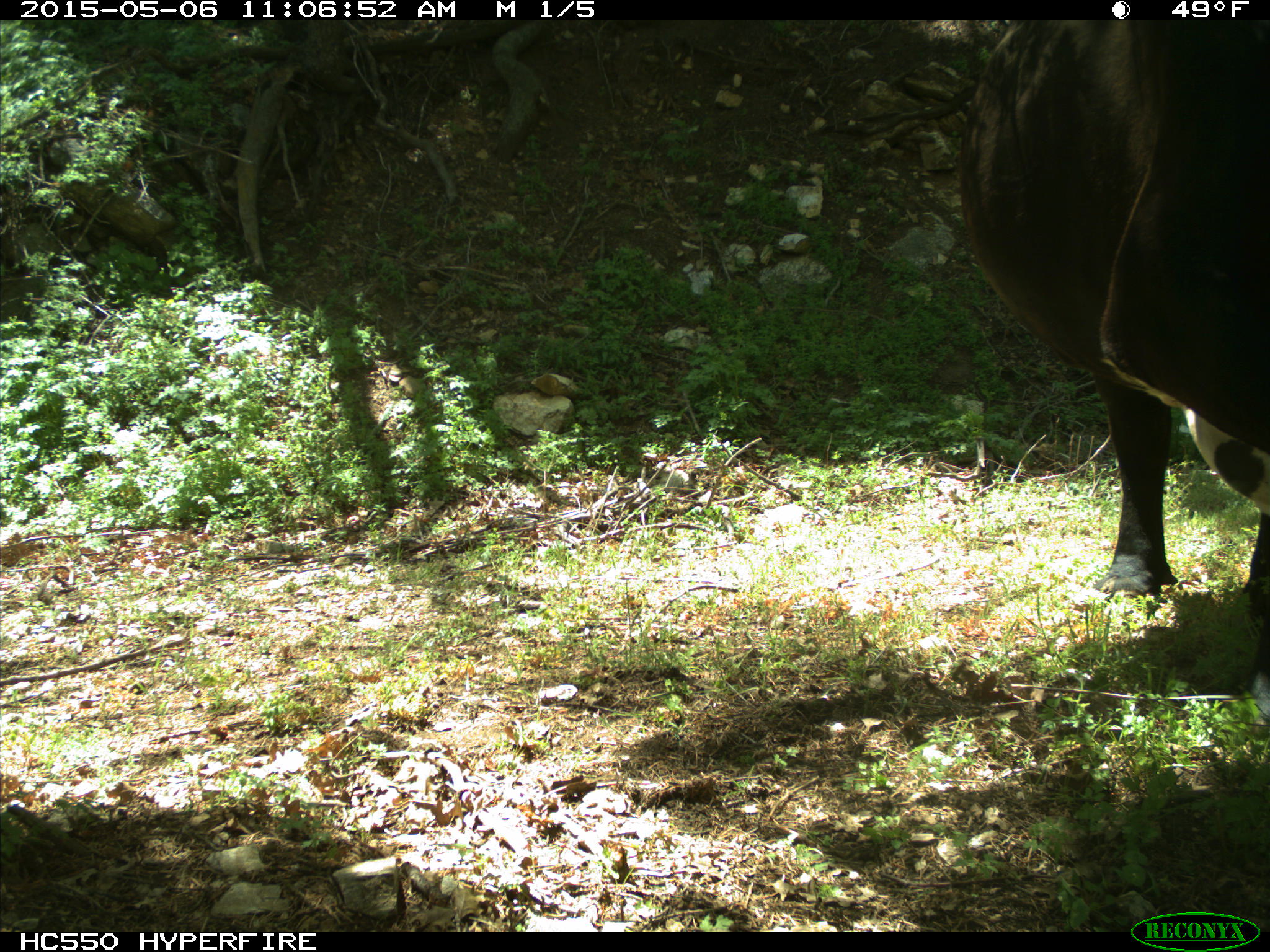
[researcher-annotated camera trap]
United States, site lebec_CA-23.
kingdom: Animalia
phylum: Chordata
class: Mammalia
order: Artiodactyla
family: Bovidae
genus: Bos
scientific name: Bos taurus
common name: domestic cow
Bos taurus (domestic cow).